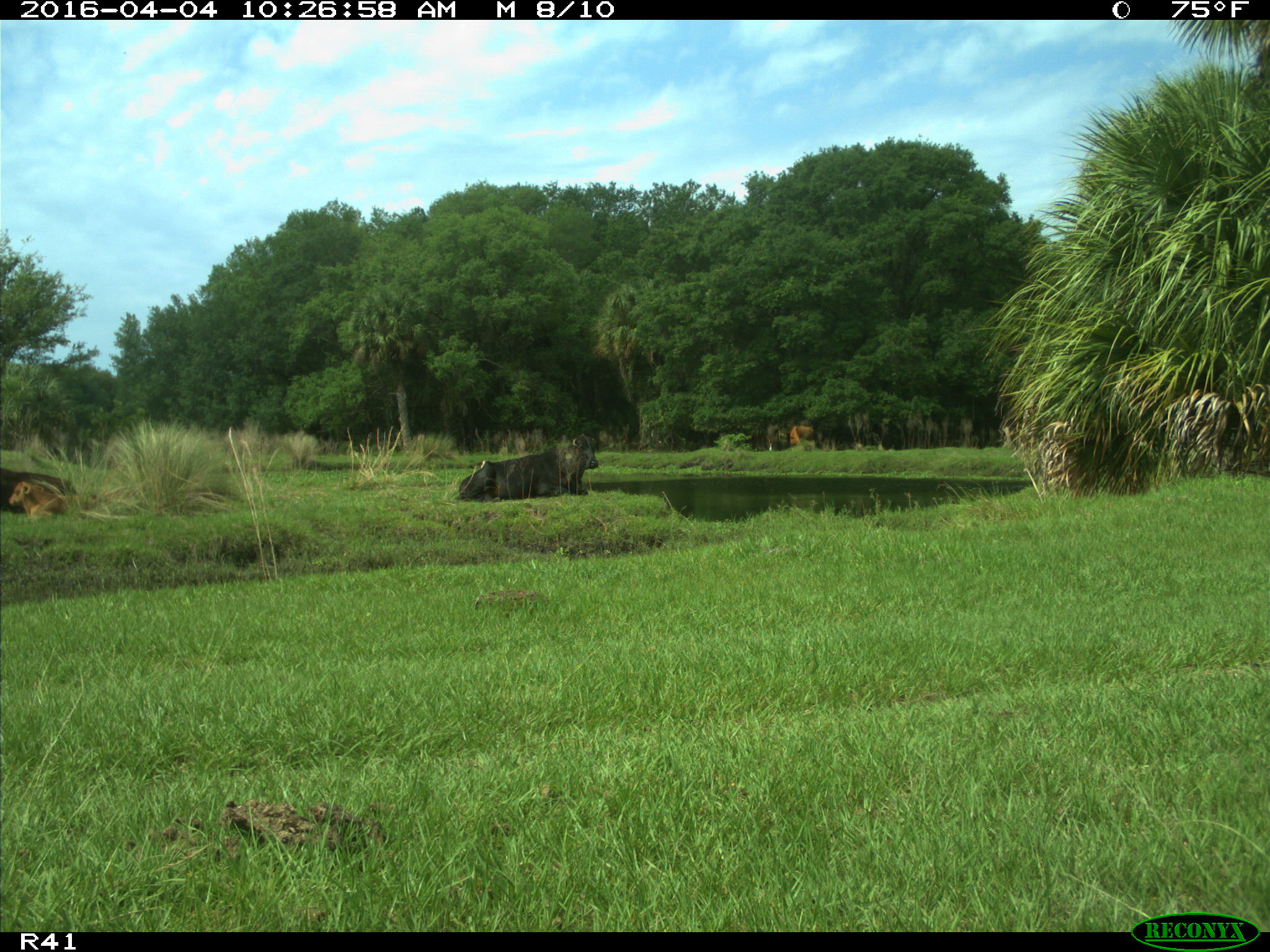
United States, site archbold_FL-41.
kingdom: Animalia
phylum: Chordata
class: Mammalia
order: Artiodactyla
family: Bovidae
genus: Bos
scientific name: Bos taurus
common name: domestic cow